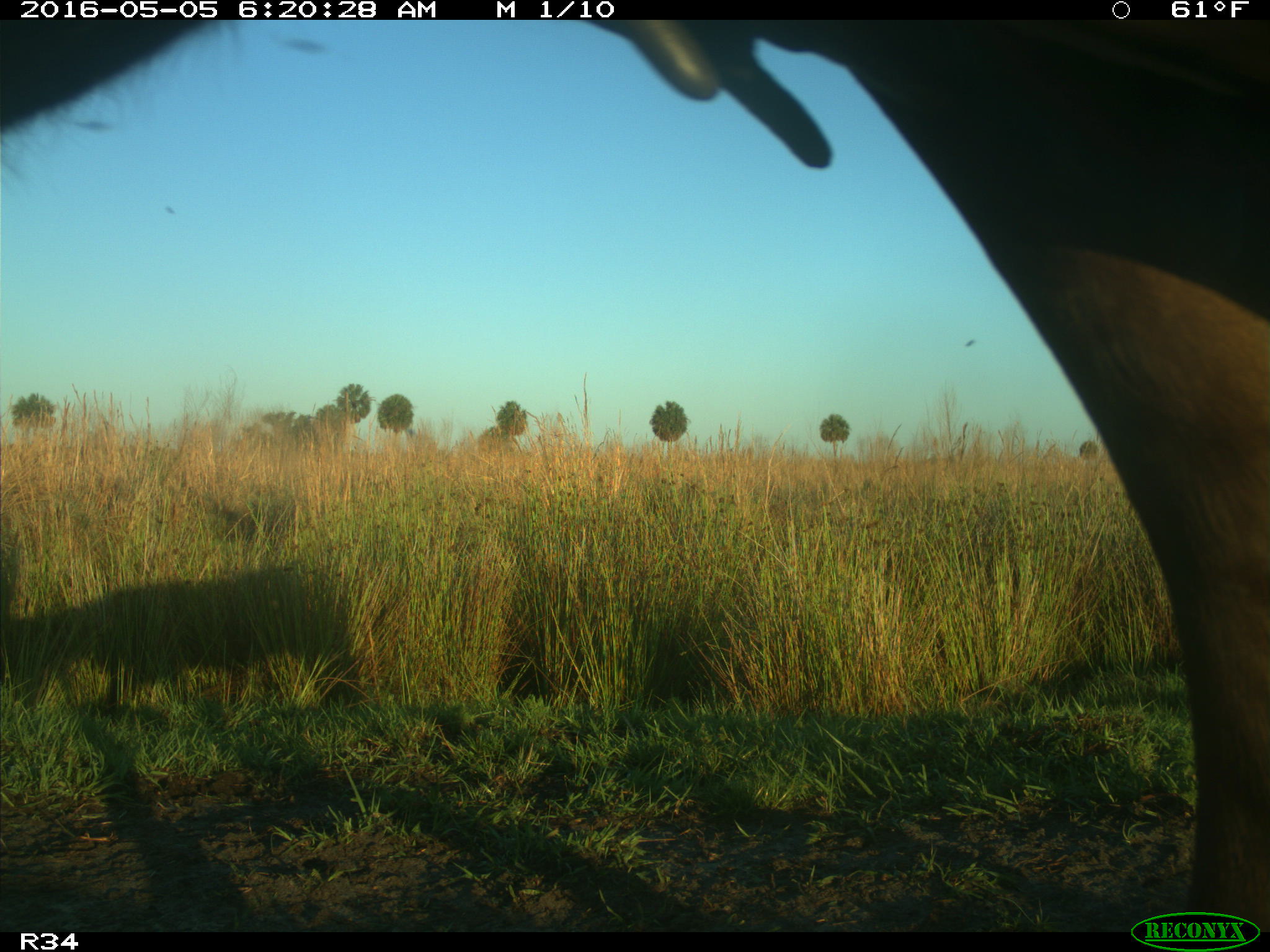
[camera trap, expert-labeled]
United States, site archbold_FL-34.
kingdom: Animalia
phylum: Chordata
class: Mammalia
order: Artiodactyla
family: Bovidae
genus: Bos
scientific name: Bos taurus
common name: domestic cow